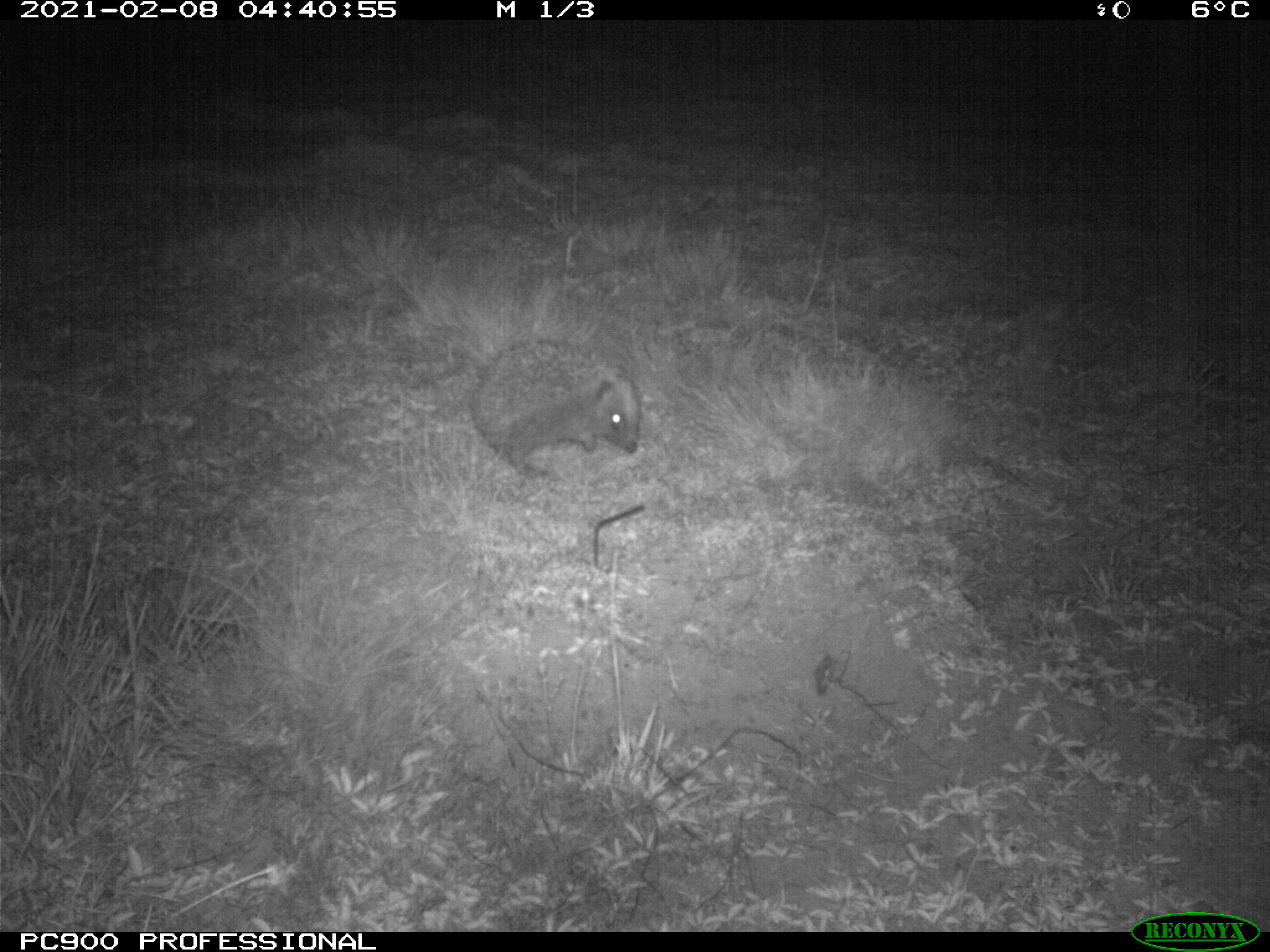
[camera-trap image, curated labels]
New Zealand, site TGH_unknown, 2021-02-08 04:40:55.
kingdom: Animalia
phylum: Chordata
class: Mammalia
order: Eulipotyphla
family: Erinaceidae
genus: Erinaceus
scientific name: Erinaceus europaeus europaeus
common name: european hedgehog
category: hedgehog